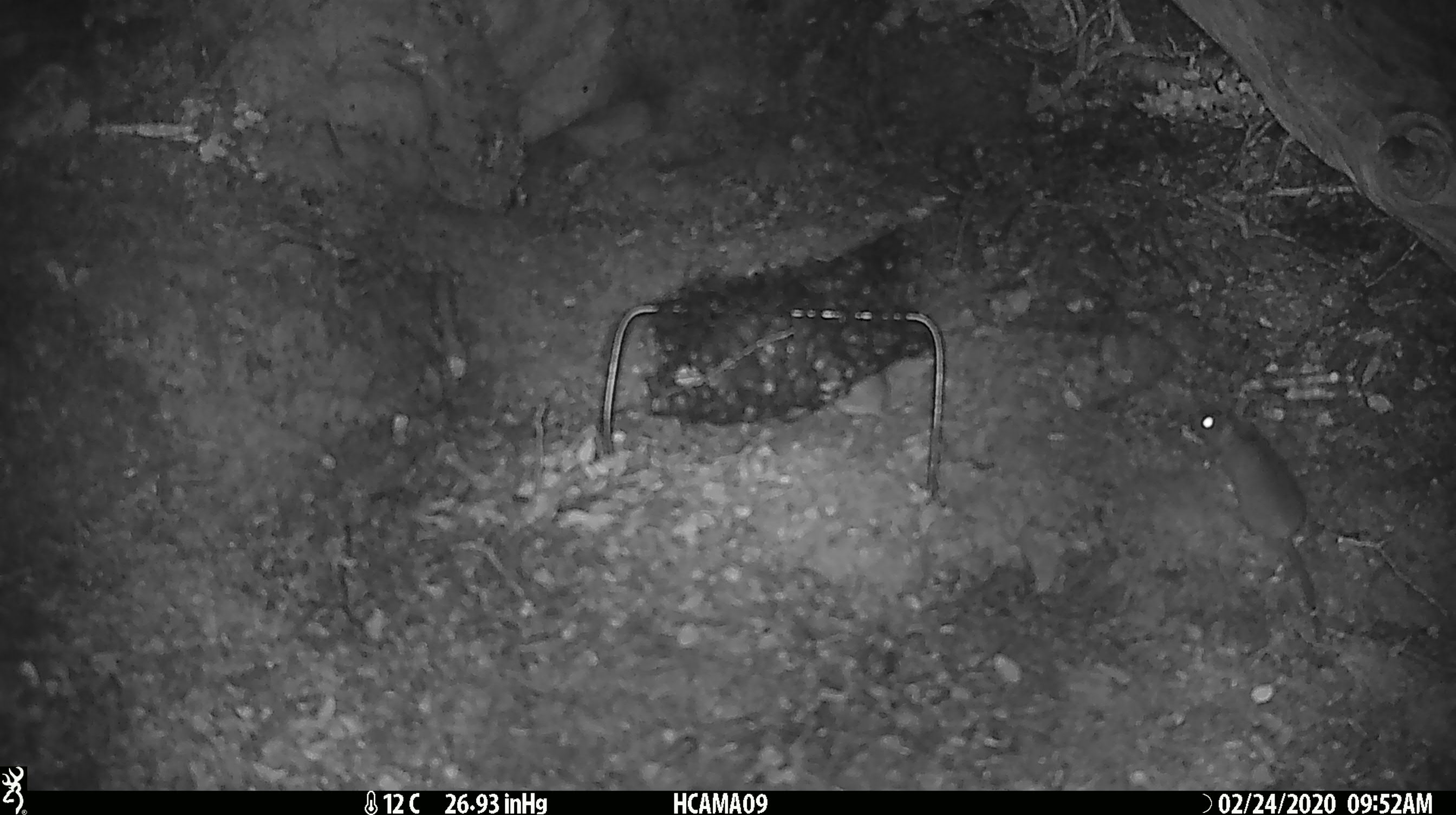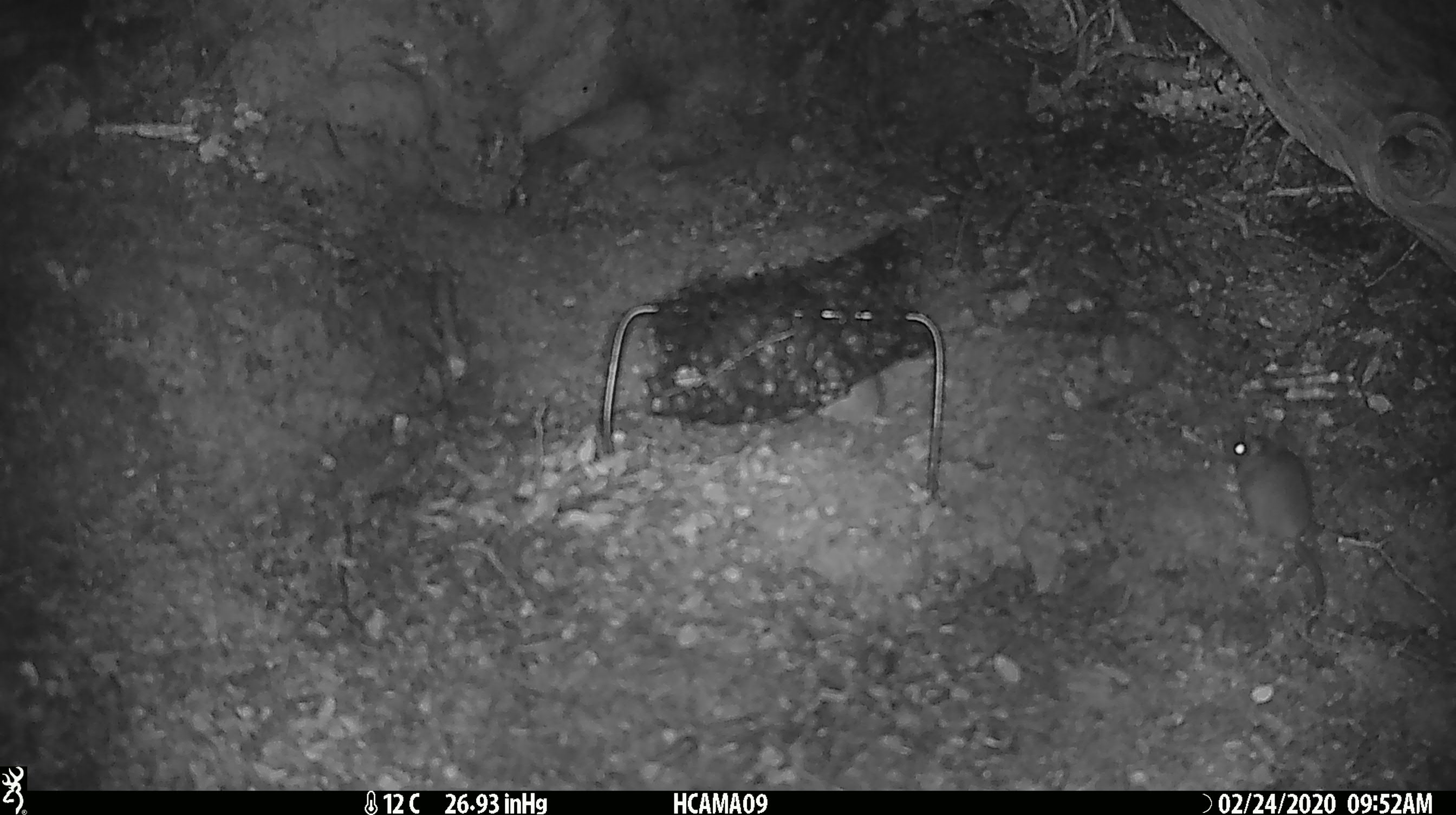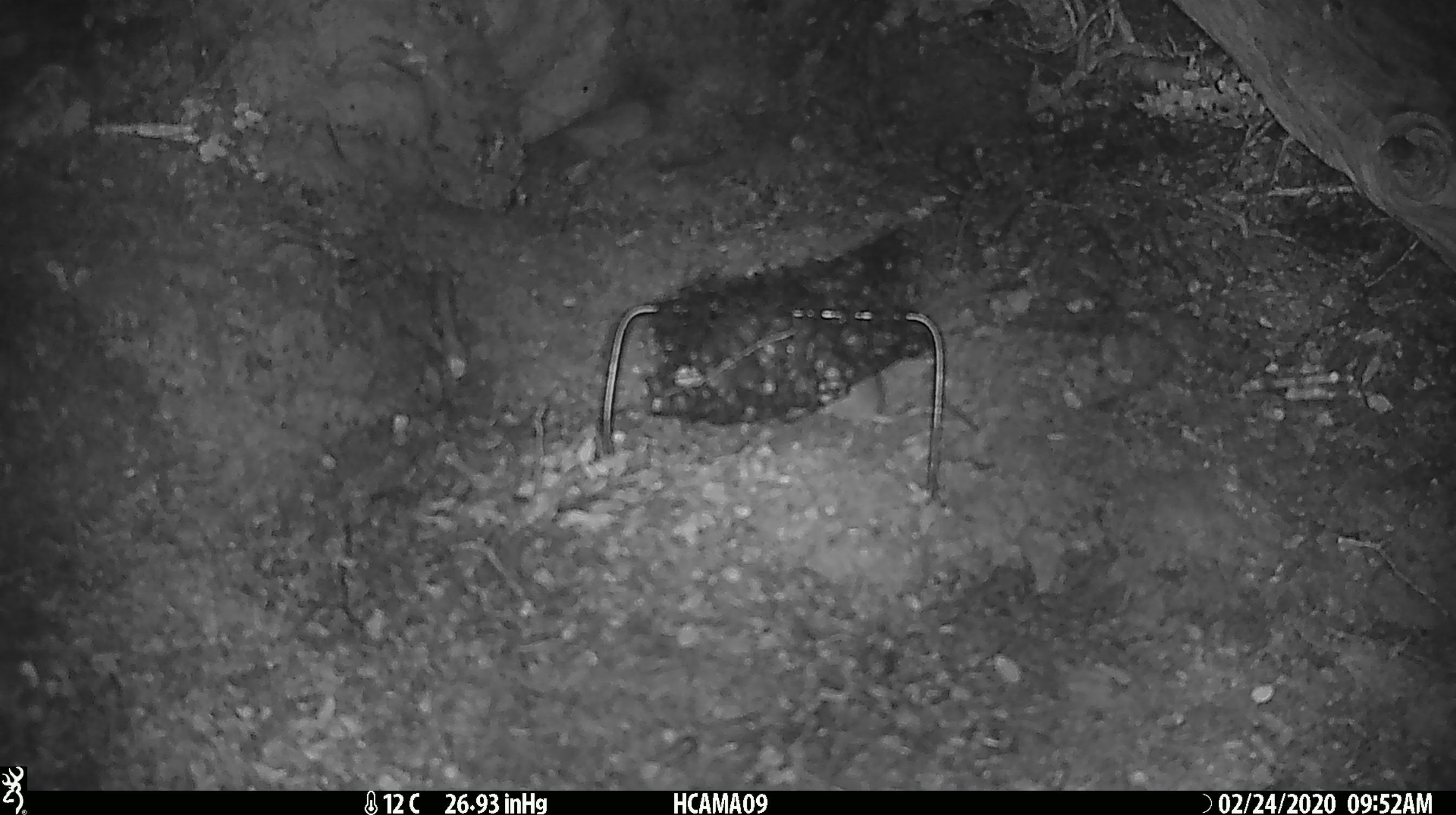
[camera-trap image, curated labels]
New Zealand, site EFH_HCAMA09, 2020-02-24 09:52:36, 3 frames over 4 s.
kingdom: Animalia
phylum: Chordata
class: Mammalia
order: Rodentia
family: Muridae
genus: Mus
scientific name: Mus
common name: mouse